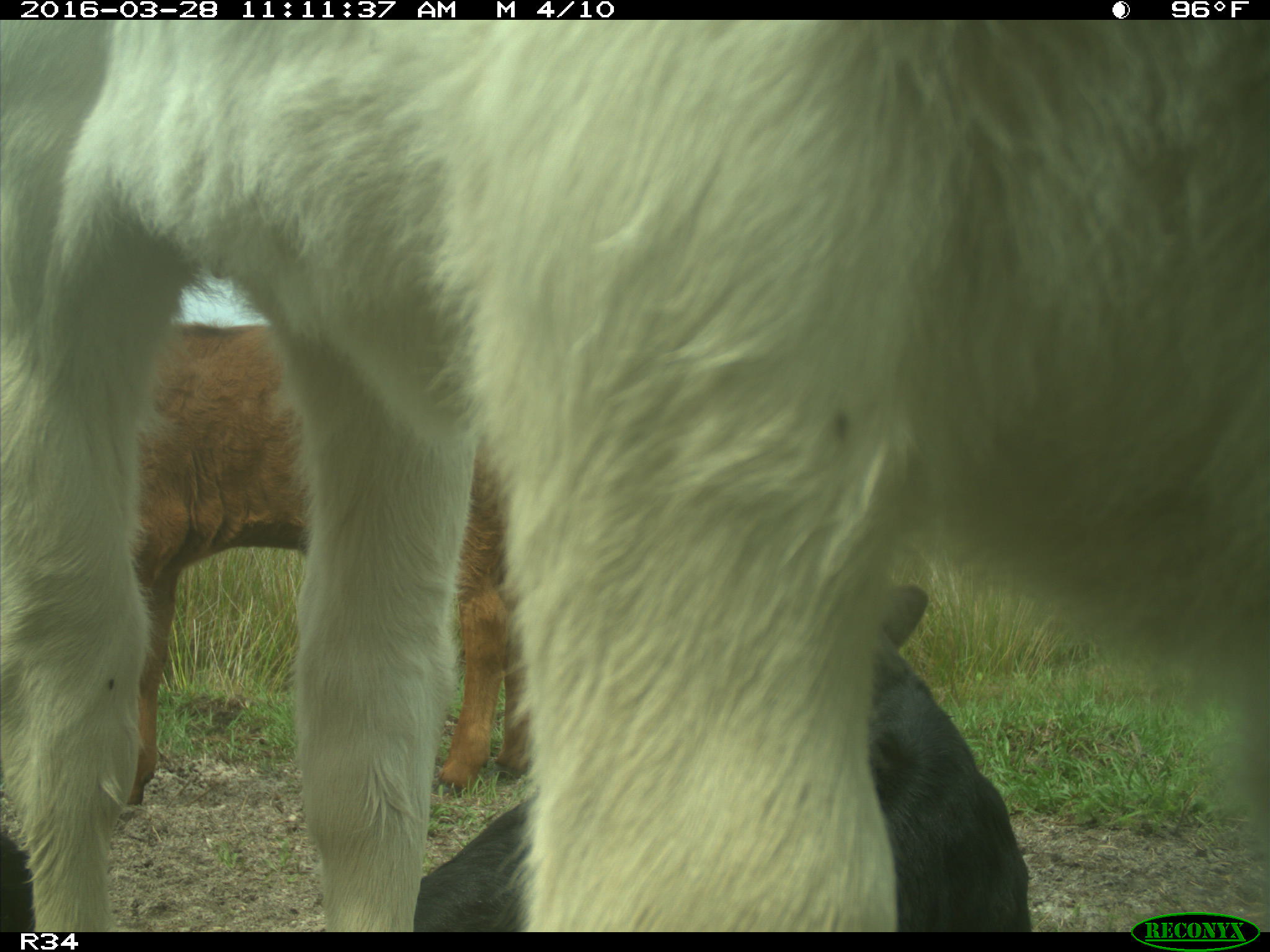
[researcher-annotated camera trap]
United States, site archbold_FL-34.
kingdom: Animalia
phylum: Chordata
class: Mammalia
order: Artiodactyla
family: Bovidae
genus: Bos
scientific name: Bos taurus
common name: domestic cow